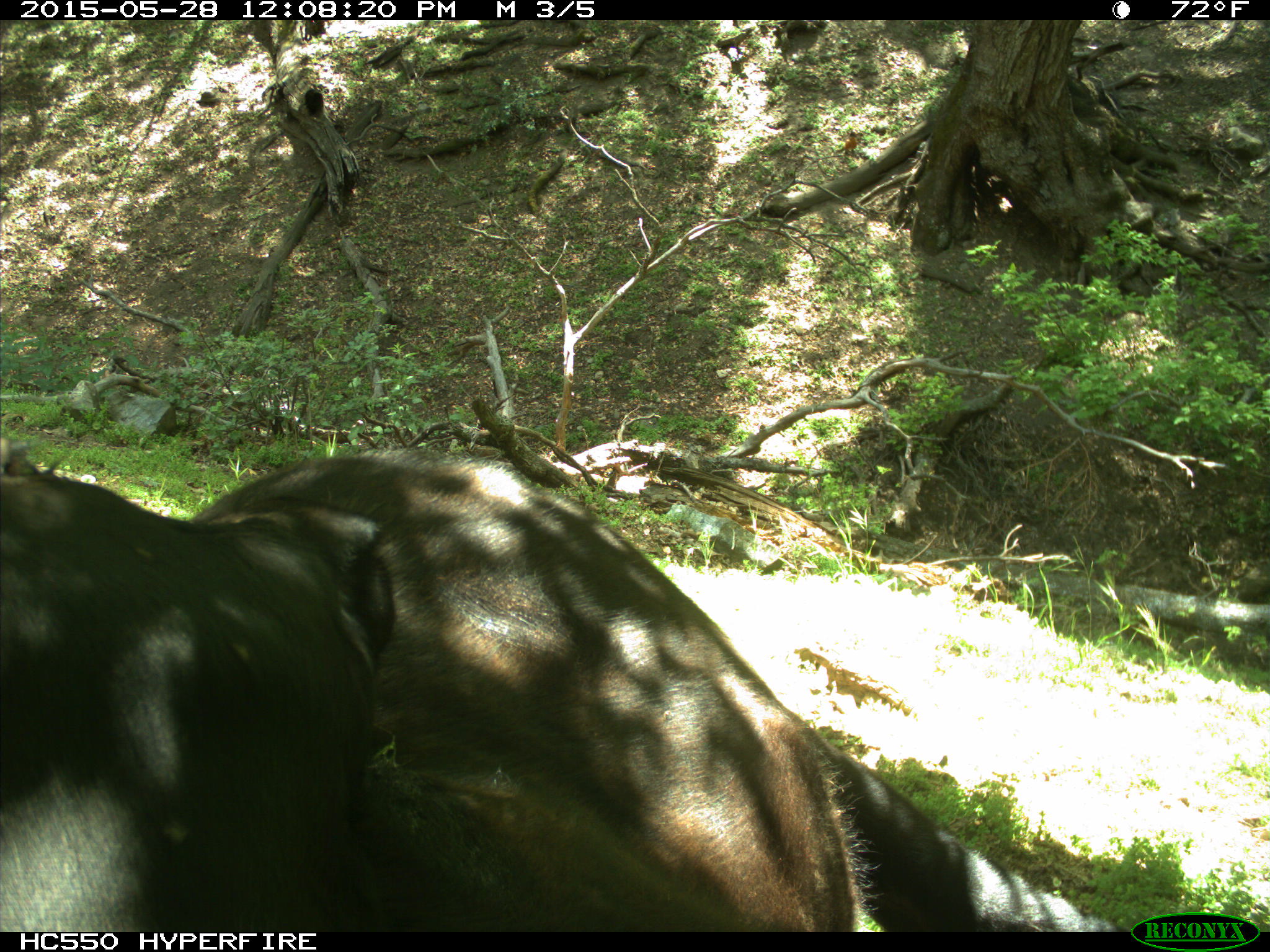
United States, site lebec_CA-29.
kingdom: Animalia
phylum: Chordata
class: Mammalia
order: Artiodactyla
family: Bovidae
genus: Bos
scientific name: Bos taurus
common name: domestic cow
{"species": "Bos taurus (domestic cow)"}